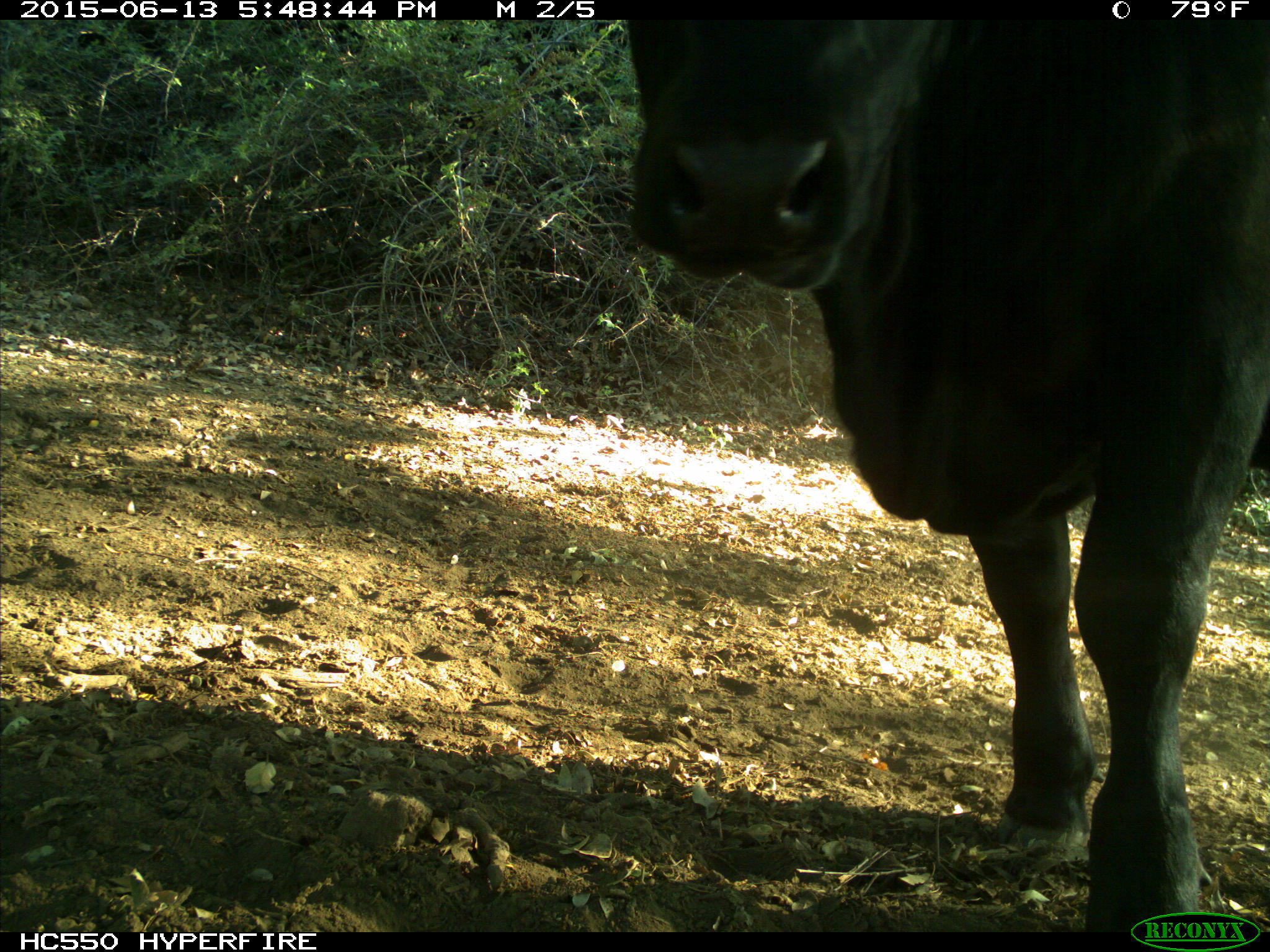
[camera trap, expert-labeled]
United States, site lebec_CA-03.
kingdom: Animalia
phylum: Chordata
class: Mammalia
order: Artiodactyla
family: Bovidae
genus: Bos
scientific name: Bos taurus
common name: domestic cow